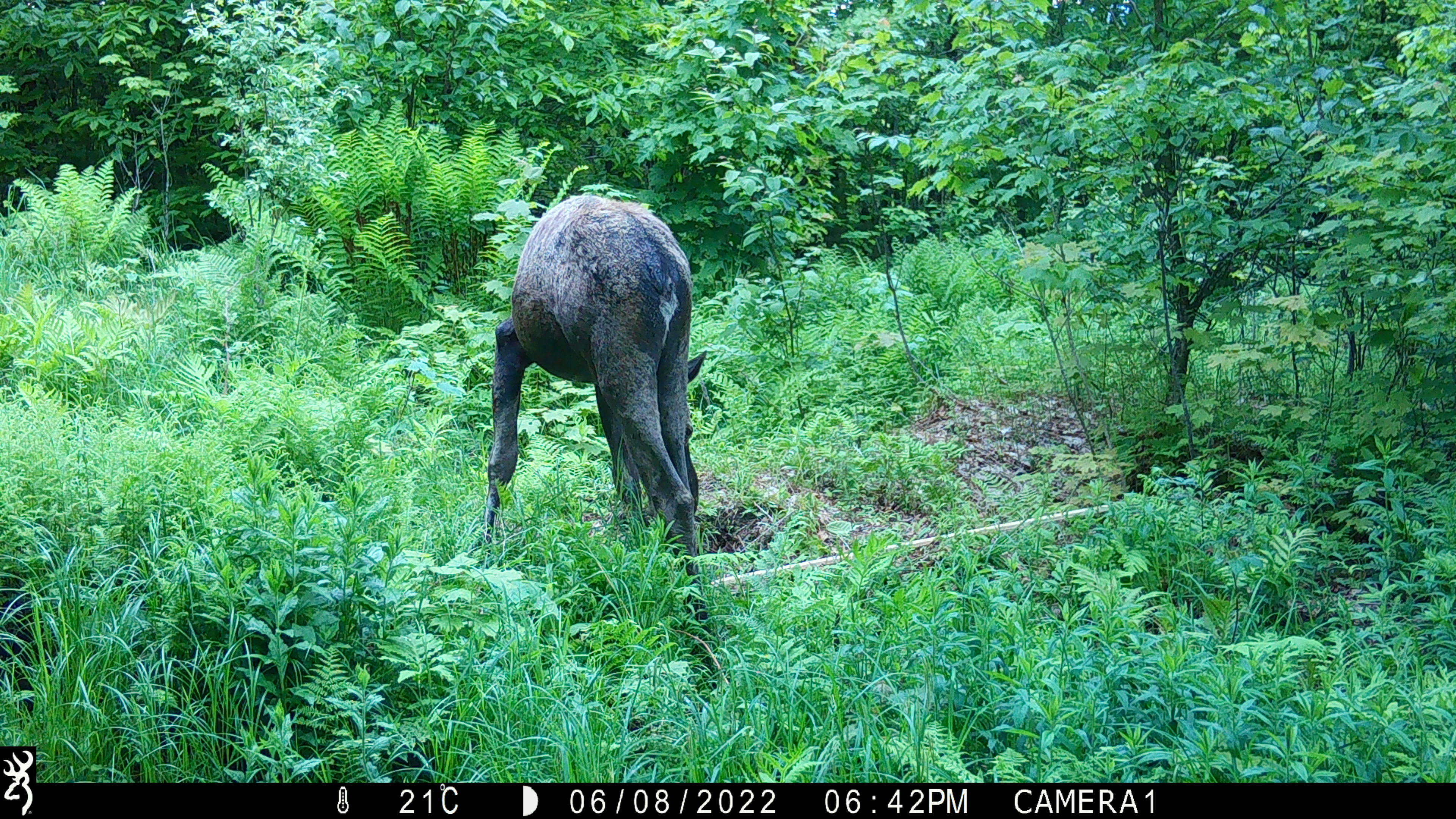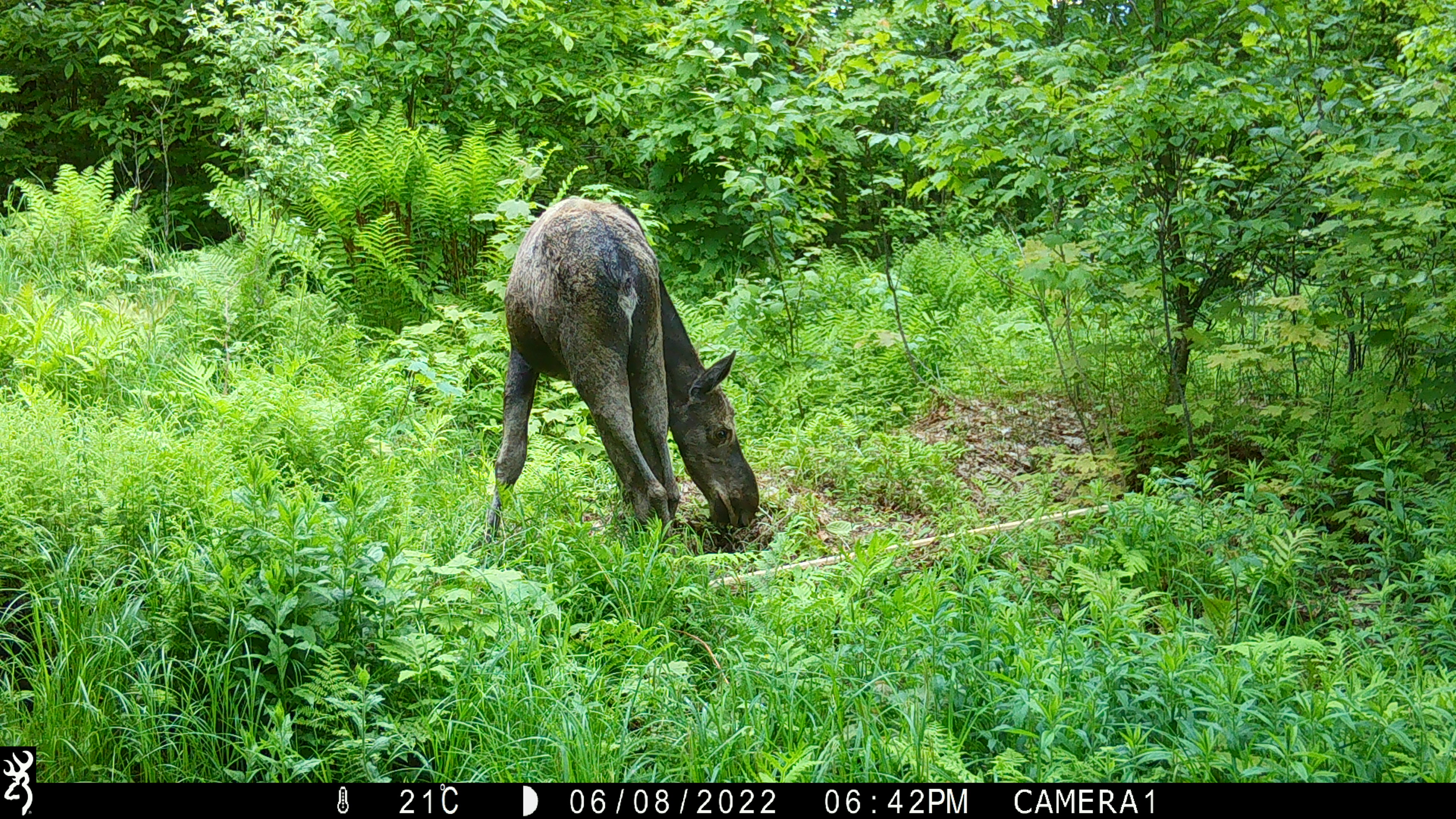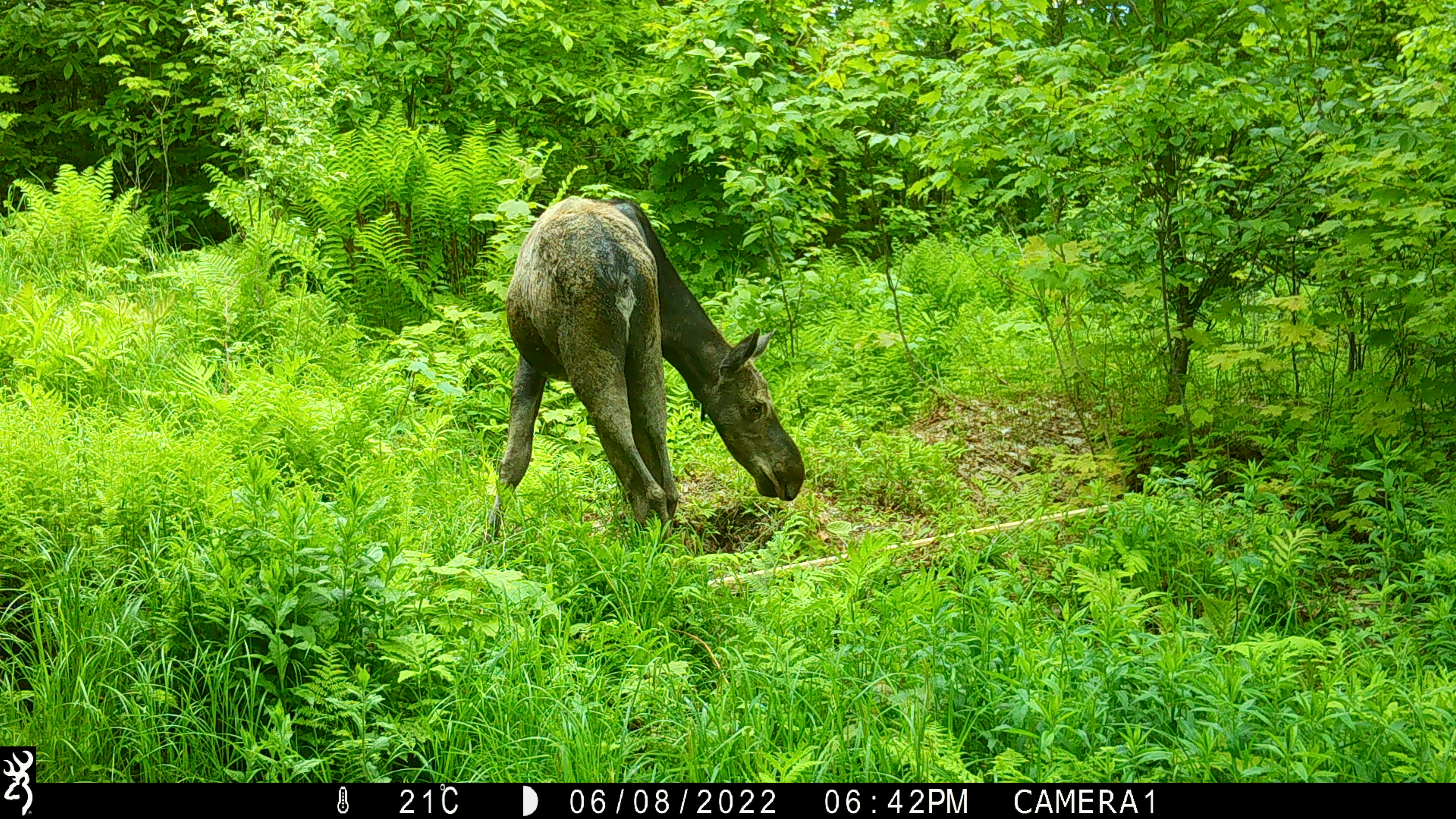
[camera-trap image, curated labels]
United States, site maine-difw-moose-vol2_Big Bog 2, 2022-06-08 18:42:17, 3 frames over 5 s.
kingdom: Animalia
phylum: Chordata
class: Mammalia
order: Artiodactyla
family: Cervidae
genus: Alces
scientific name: Alces alces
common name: moose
Moose (Alces alces).